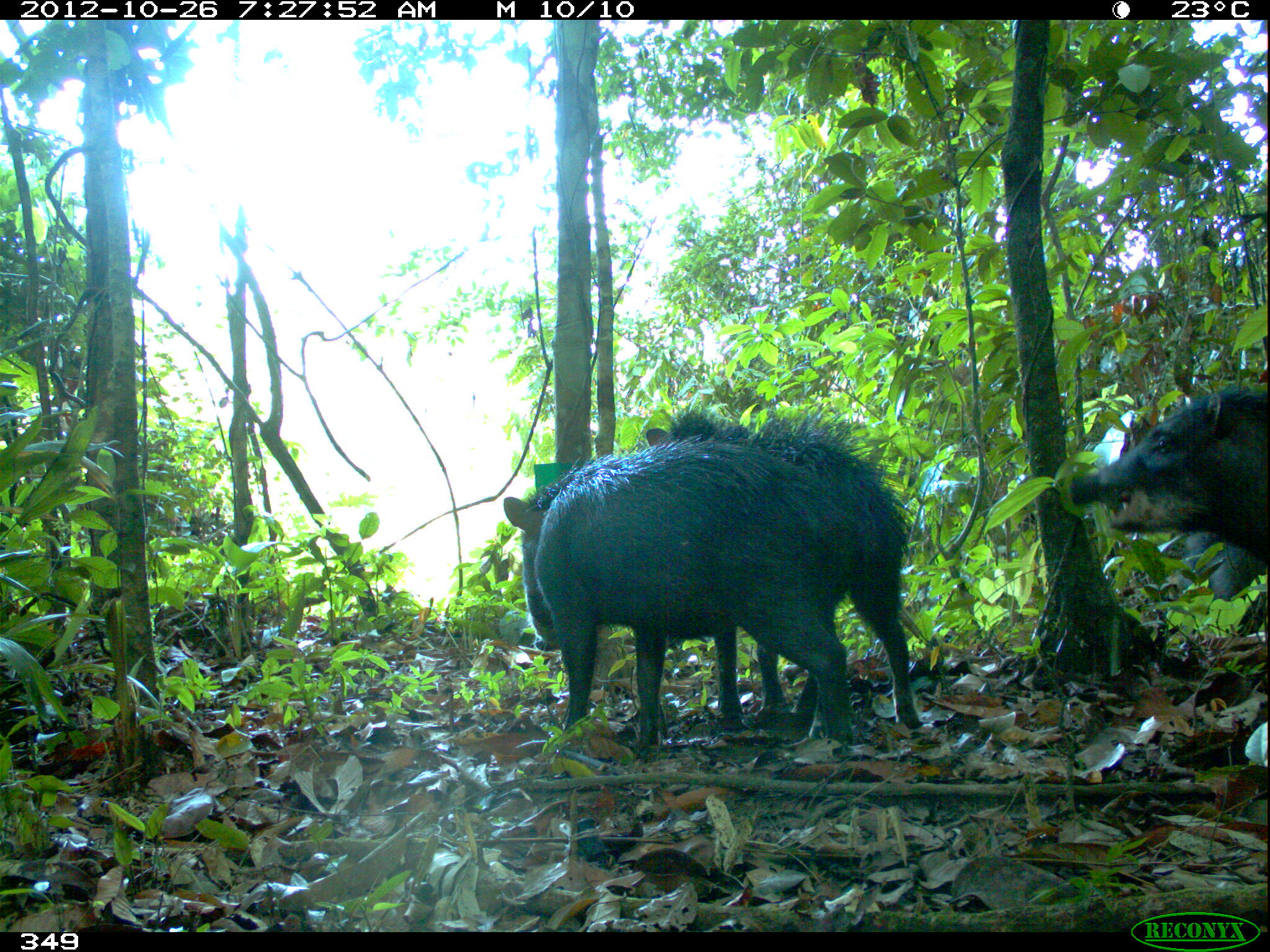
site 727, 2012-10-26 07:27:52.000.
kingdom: Animalia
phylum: Chordata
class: Mammalia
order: Artiodactyla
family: Tayassuidae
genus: Tayassu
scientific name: Tayassu pecari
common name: white-lipped peccary